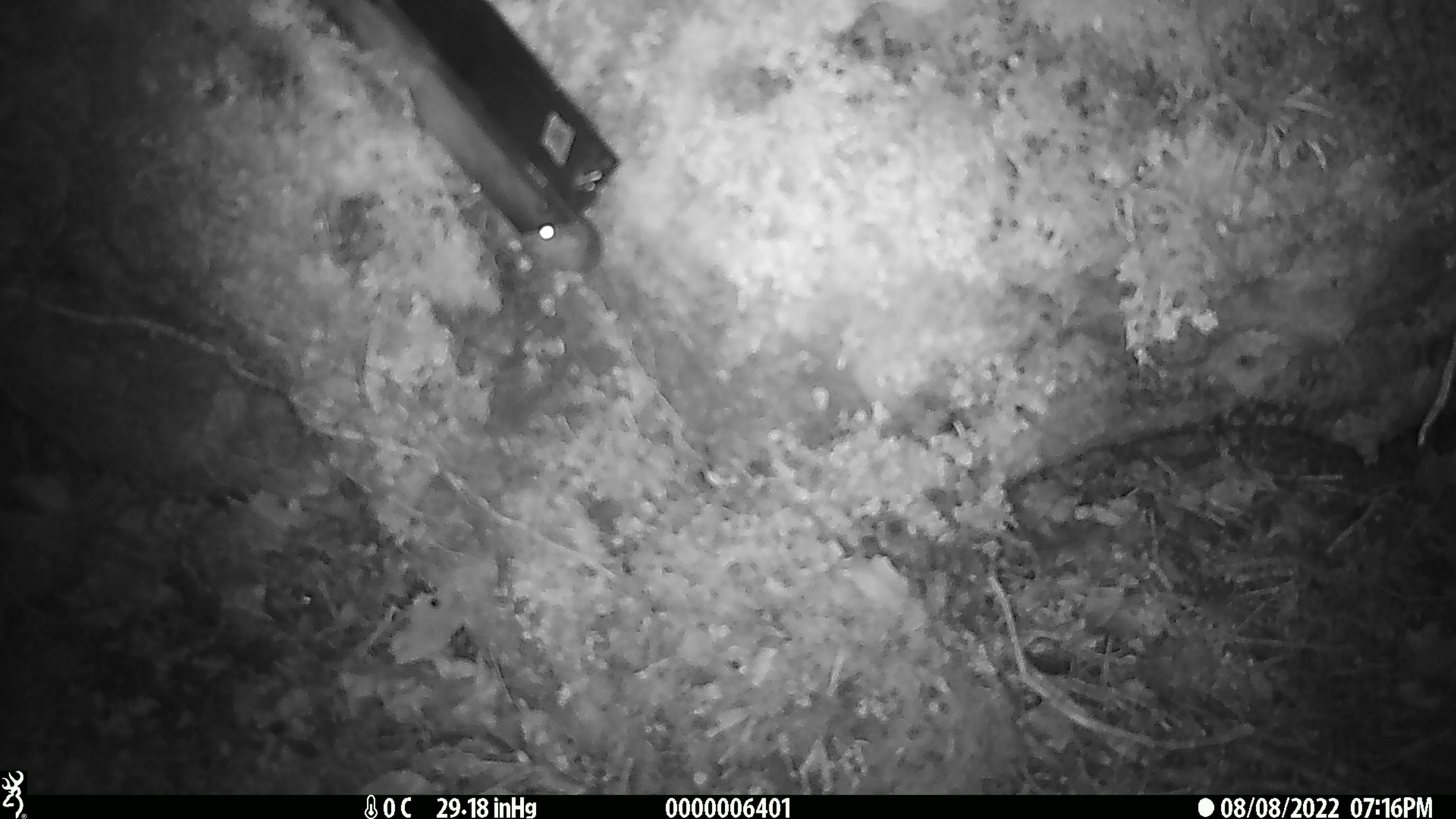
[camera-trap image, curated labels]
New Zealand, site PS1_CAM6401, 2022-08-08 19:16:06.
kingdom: Animalia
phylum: Chordata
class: Mammalia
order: Rodentia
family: Muridae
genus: Mus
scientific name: Mus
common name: mouse